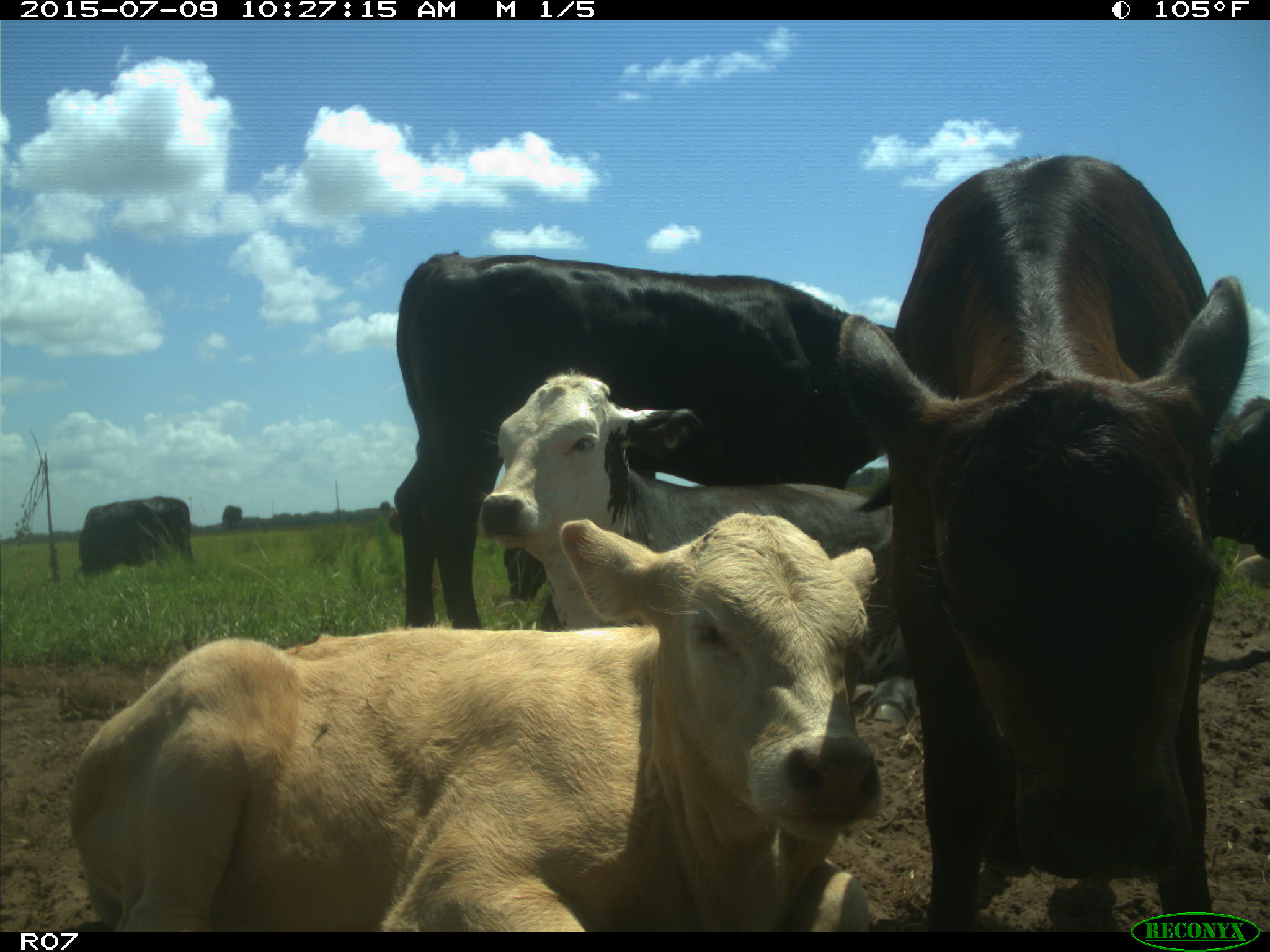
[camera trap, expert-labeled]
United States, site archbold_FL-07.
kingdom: Animalia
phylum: Chordata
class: Mammalia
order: Artiodactyla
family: Bovidae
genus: Bos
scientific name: Bos taurus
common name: domestic cow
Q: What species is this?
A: Bos taurus (domestic cow).